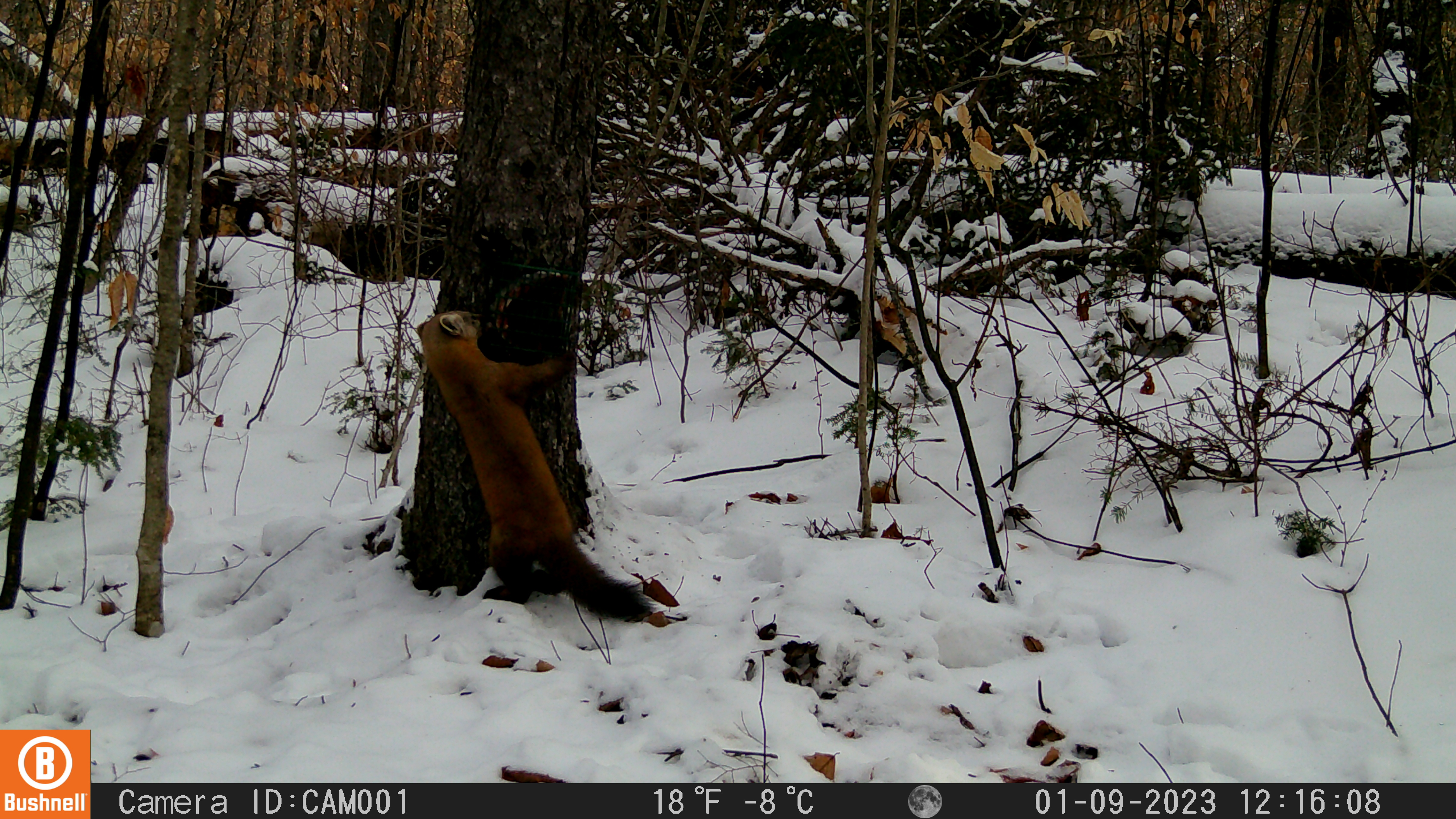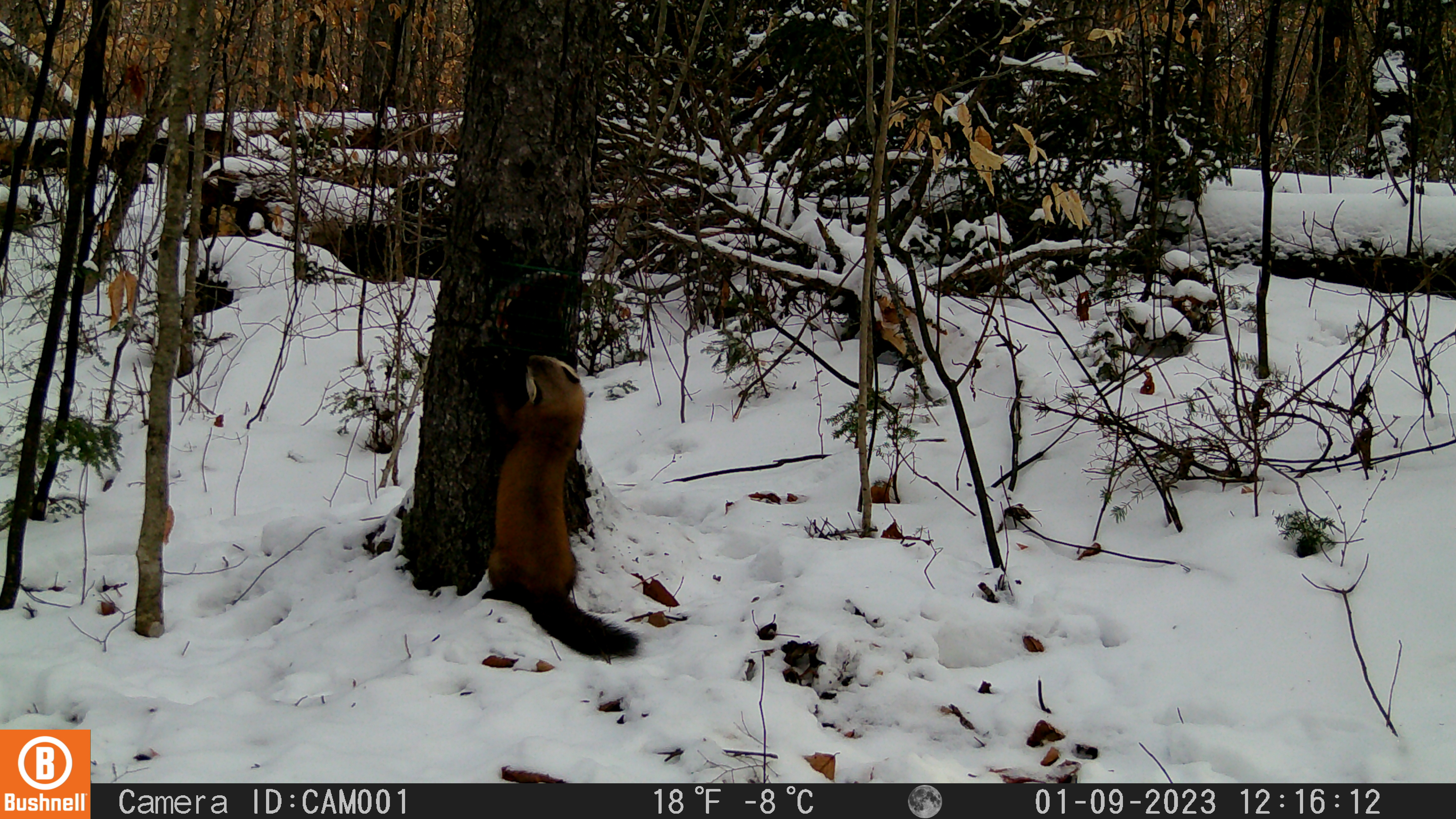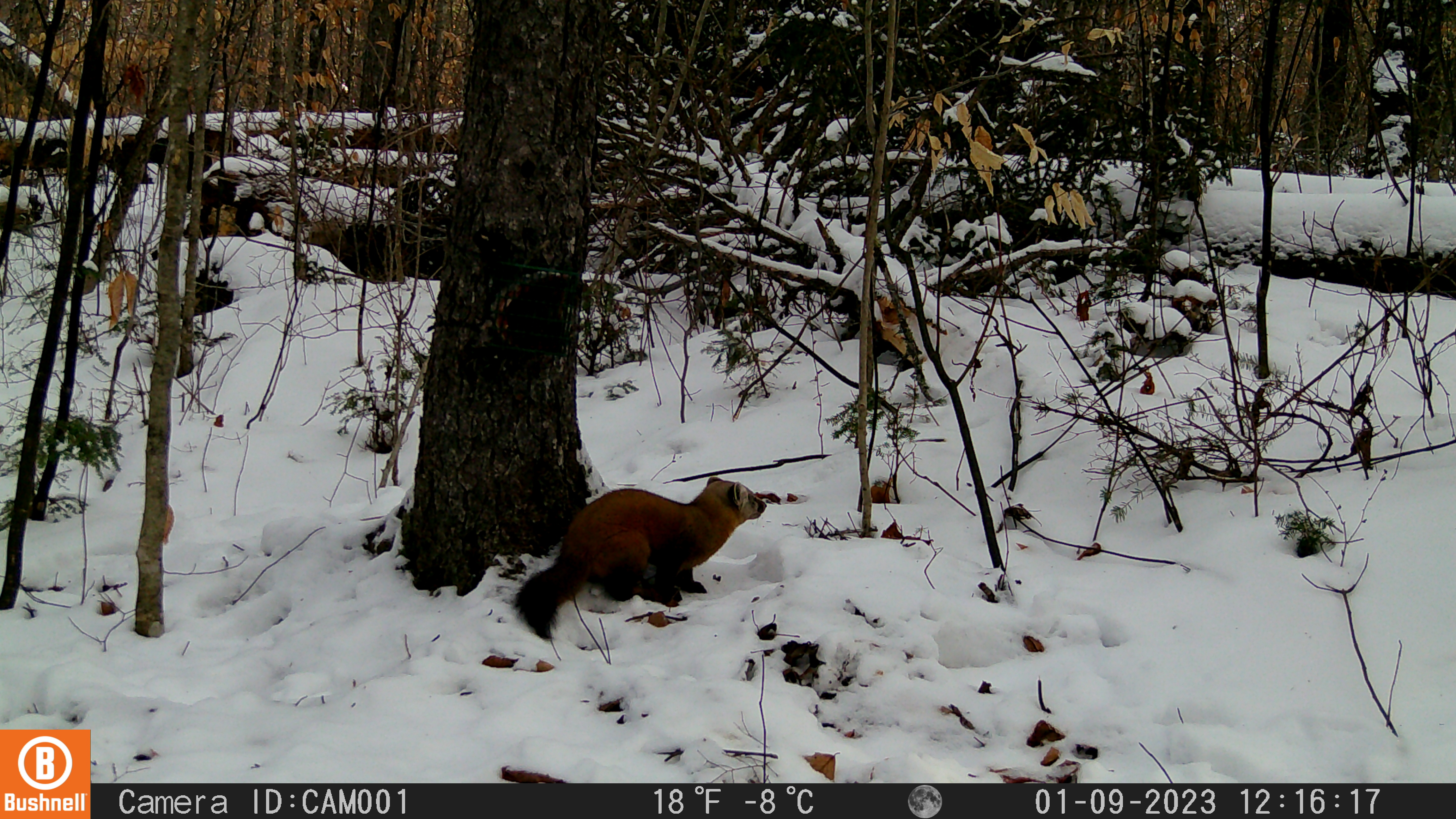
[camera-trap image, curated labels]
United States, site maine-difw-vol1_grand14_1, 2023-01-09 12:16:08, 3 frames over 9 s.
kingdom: Animalia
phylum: Chordata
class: Mammalia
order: Carnivora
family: Mustelidae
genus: Martes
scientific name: Martes americana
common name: american marten